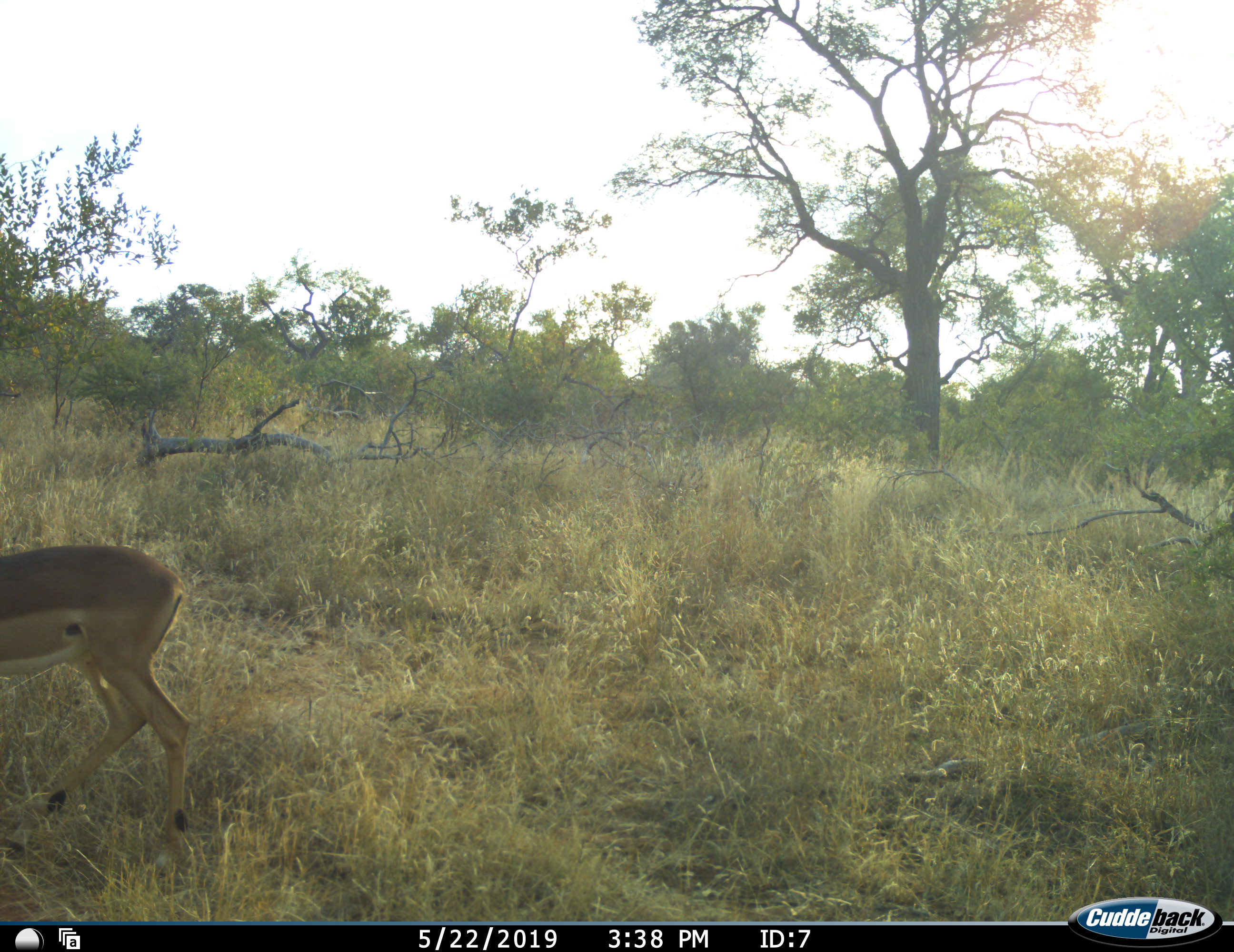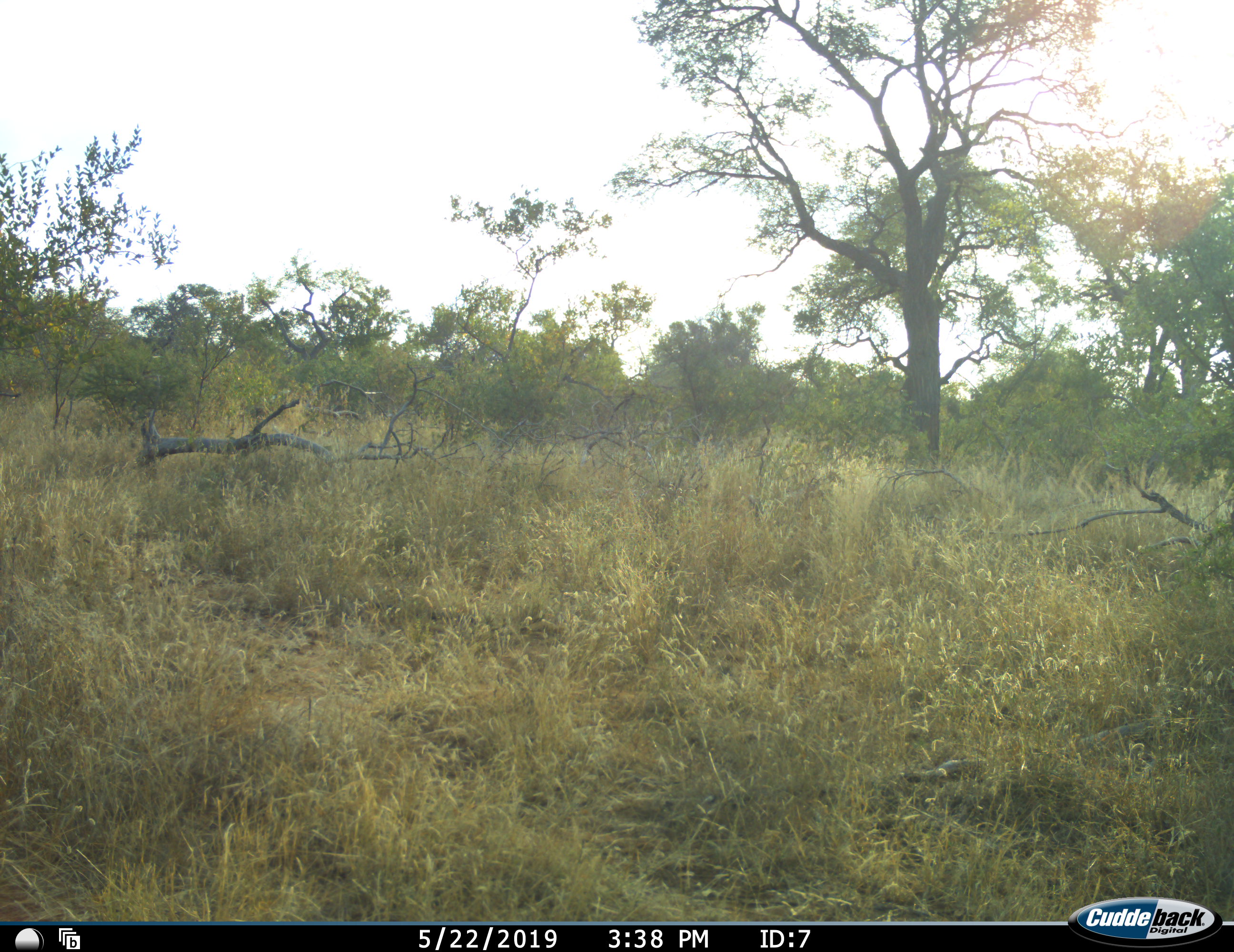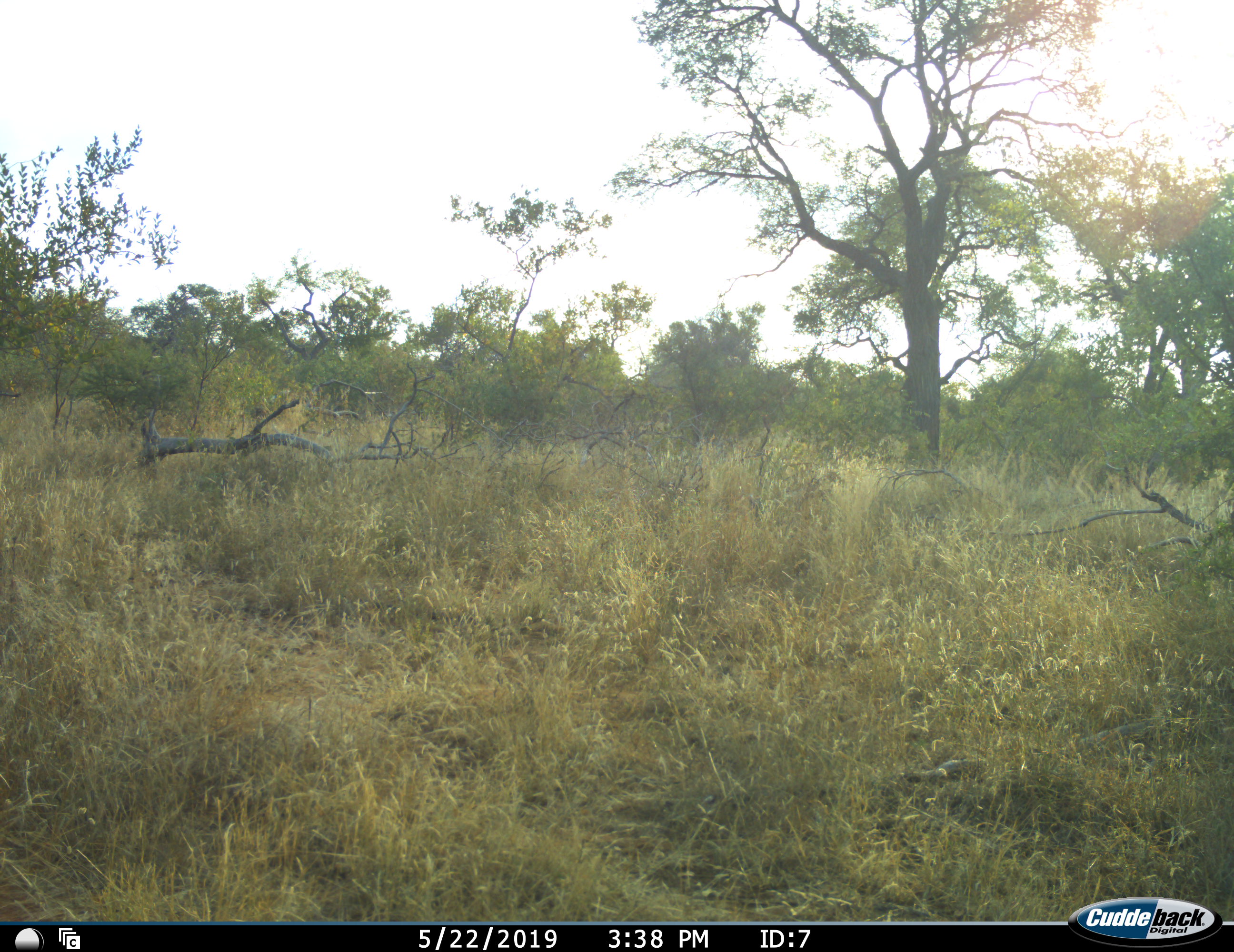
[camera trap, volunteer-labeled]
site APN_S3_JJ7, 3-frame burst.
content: unidentified animal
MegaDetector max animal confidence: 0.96